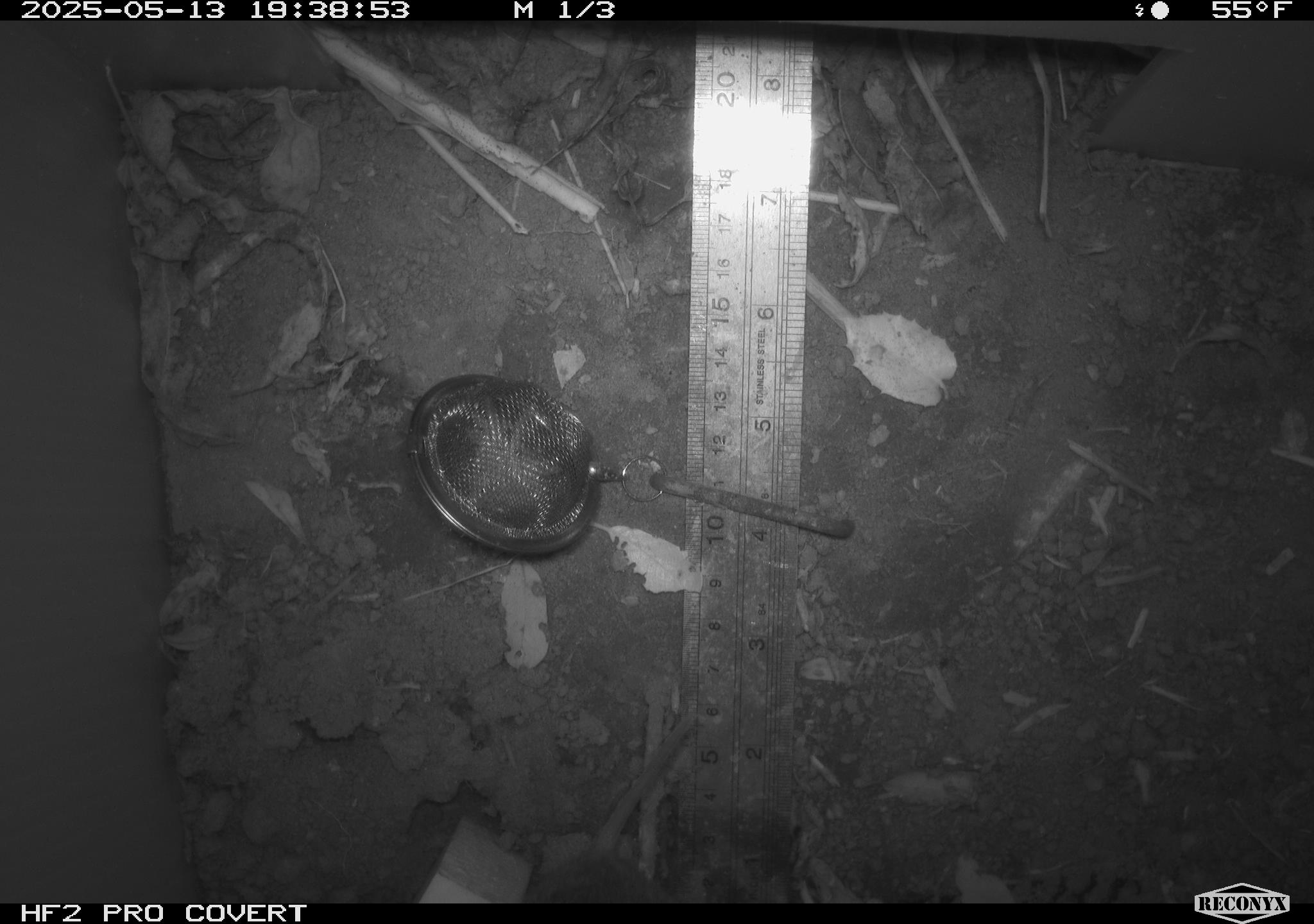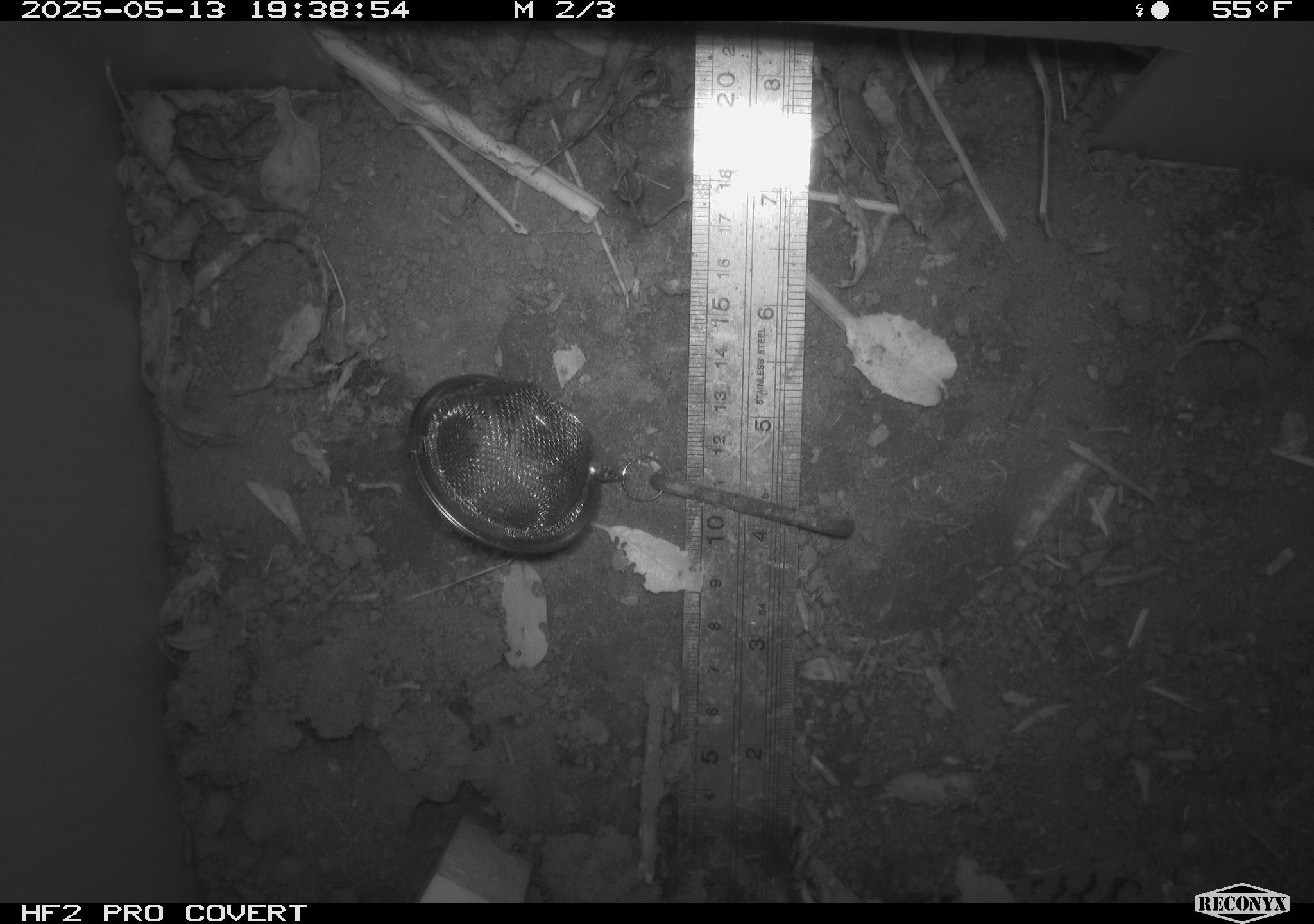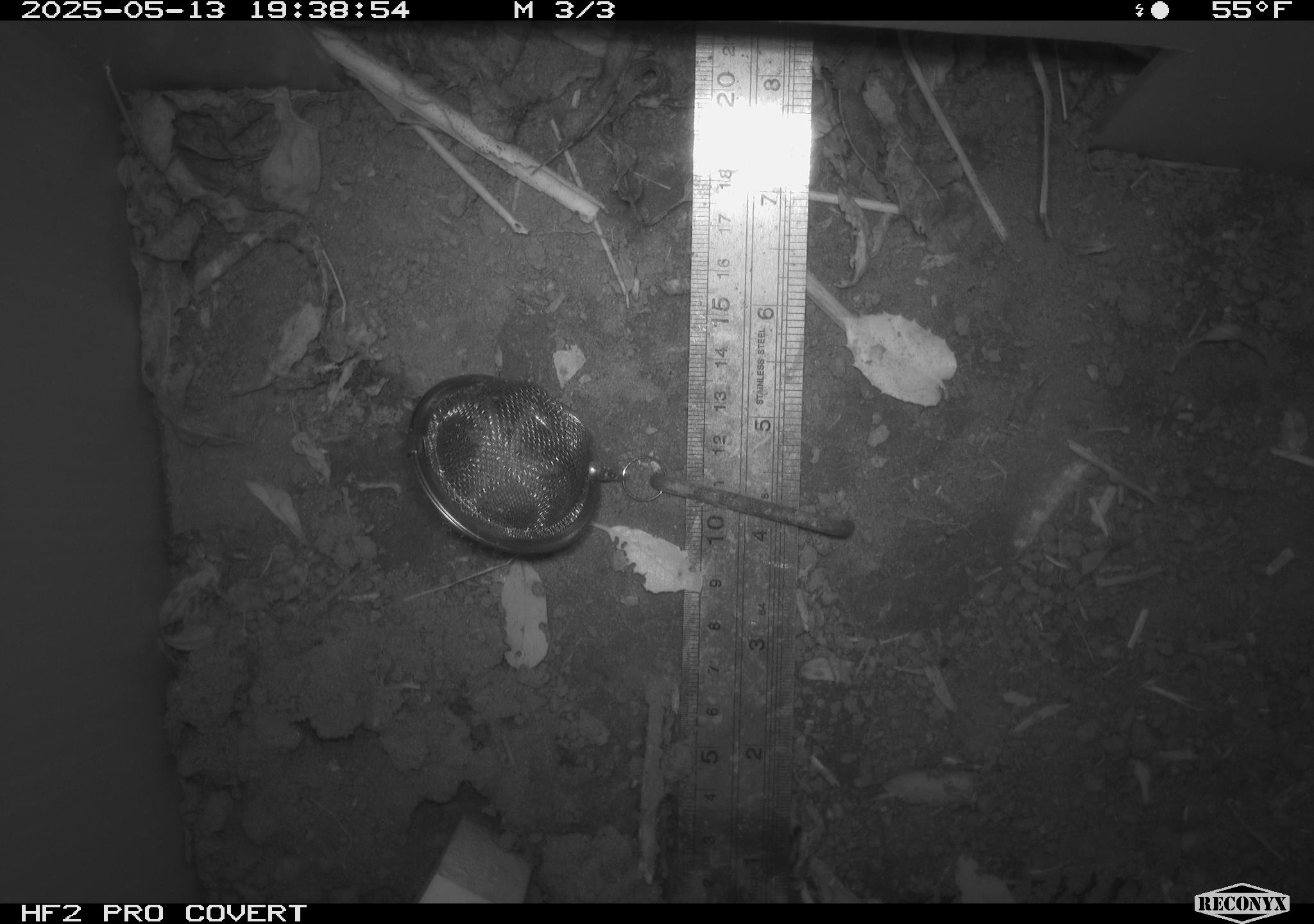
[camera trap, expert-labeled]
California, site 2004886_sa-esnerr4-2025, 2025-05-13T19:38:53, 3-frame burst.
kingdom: Animalia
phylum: Chordata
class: Mammalia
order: Rodentia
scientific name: Rodentia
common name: rodent